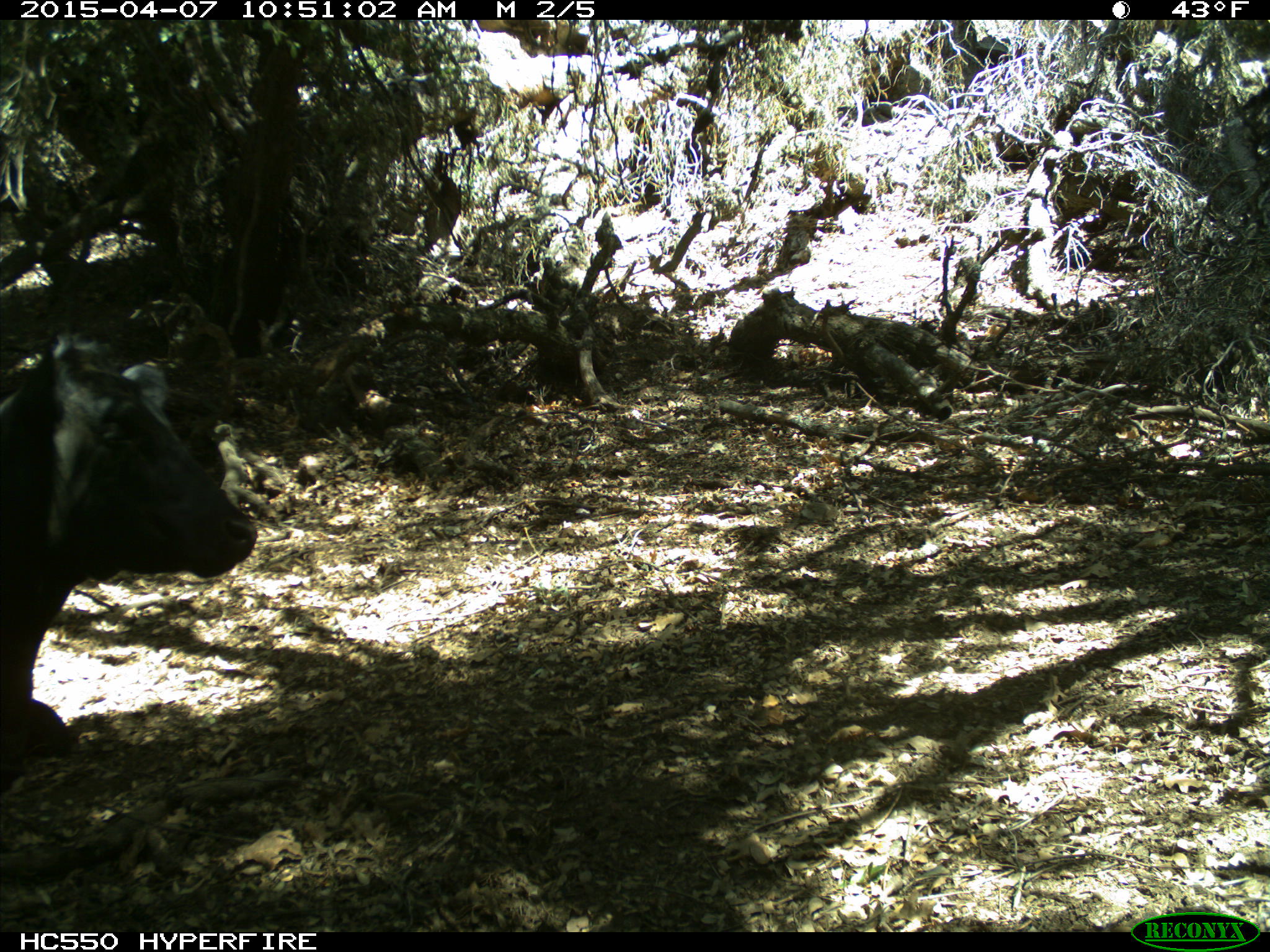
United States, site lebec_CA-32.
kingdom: Animalia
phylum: Chordata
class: Mammalia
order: Artiodactyla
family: Bovidae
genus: Bos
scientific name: Bos taurus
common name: domestic cow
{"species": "Bos taurus (domestic cow)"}